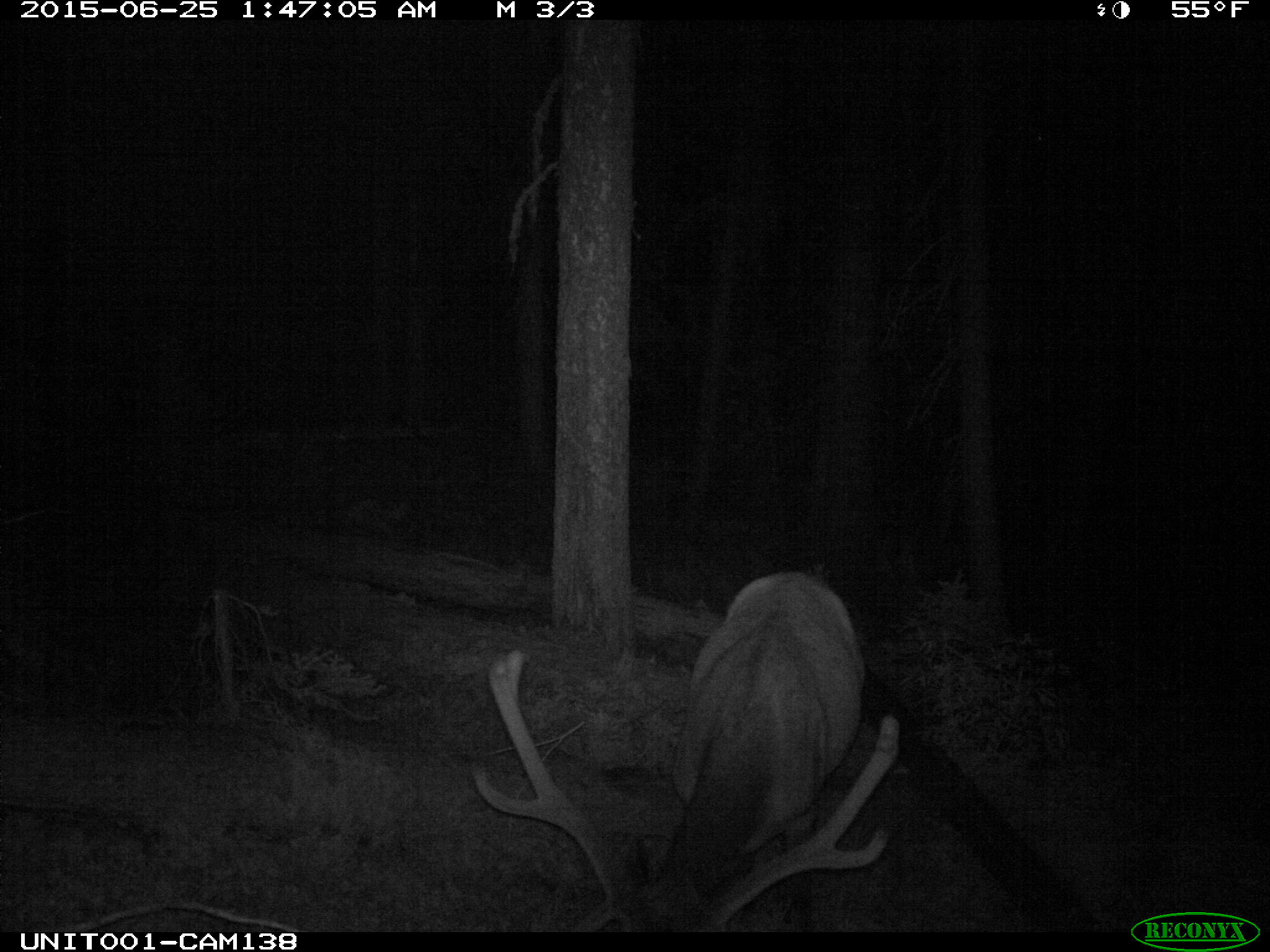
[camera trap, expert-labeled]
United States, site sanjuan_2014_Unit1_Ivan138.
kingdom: Animalia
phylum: Chordata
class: Mammalia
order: Artiodactyla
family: Cervidae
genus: Cervus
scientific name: Cervus elaphus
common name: red deer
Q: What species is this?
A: Cervus elaphus (red deer).